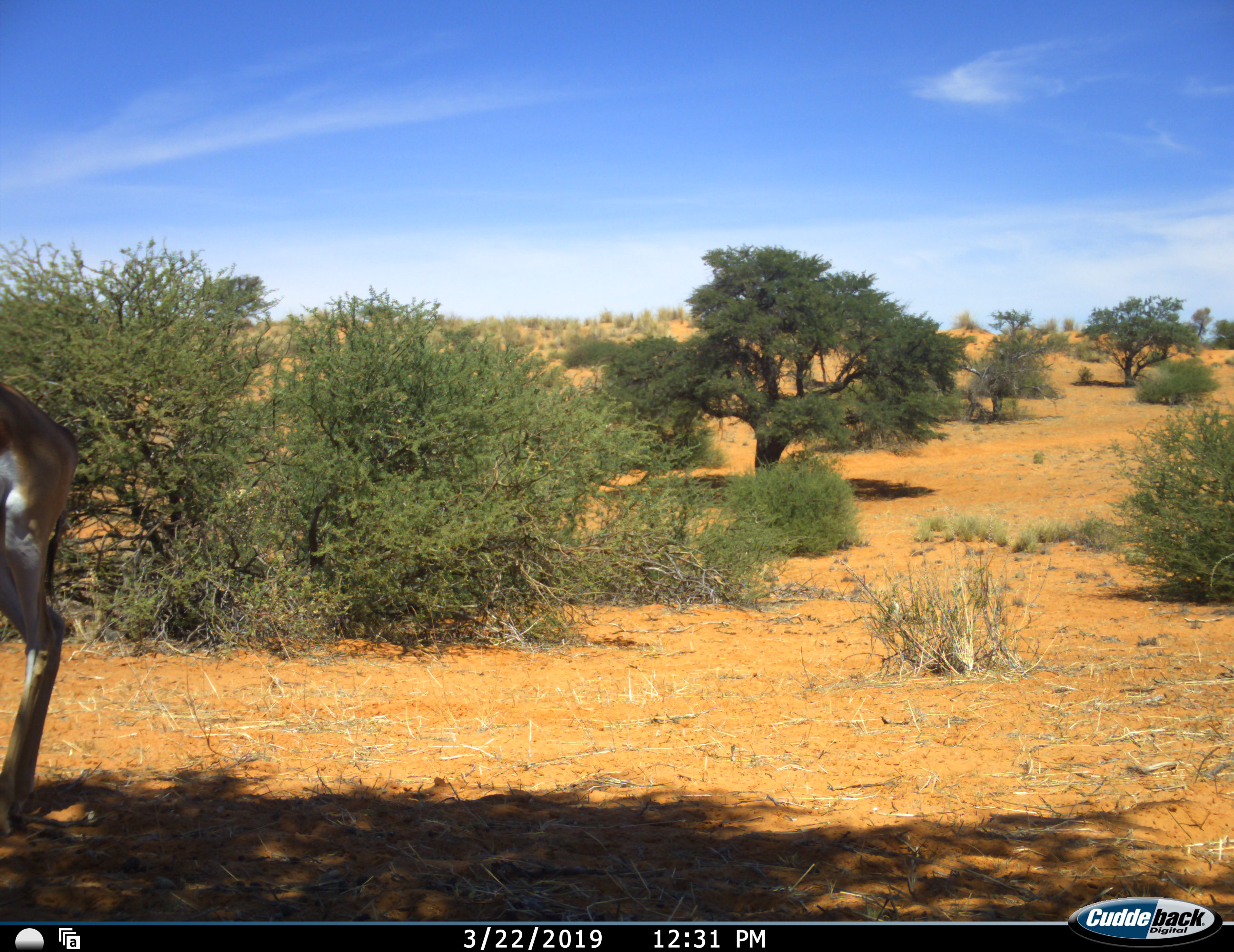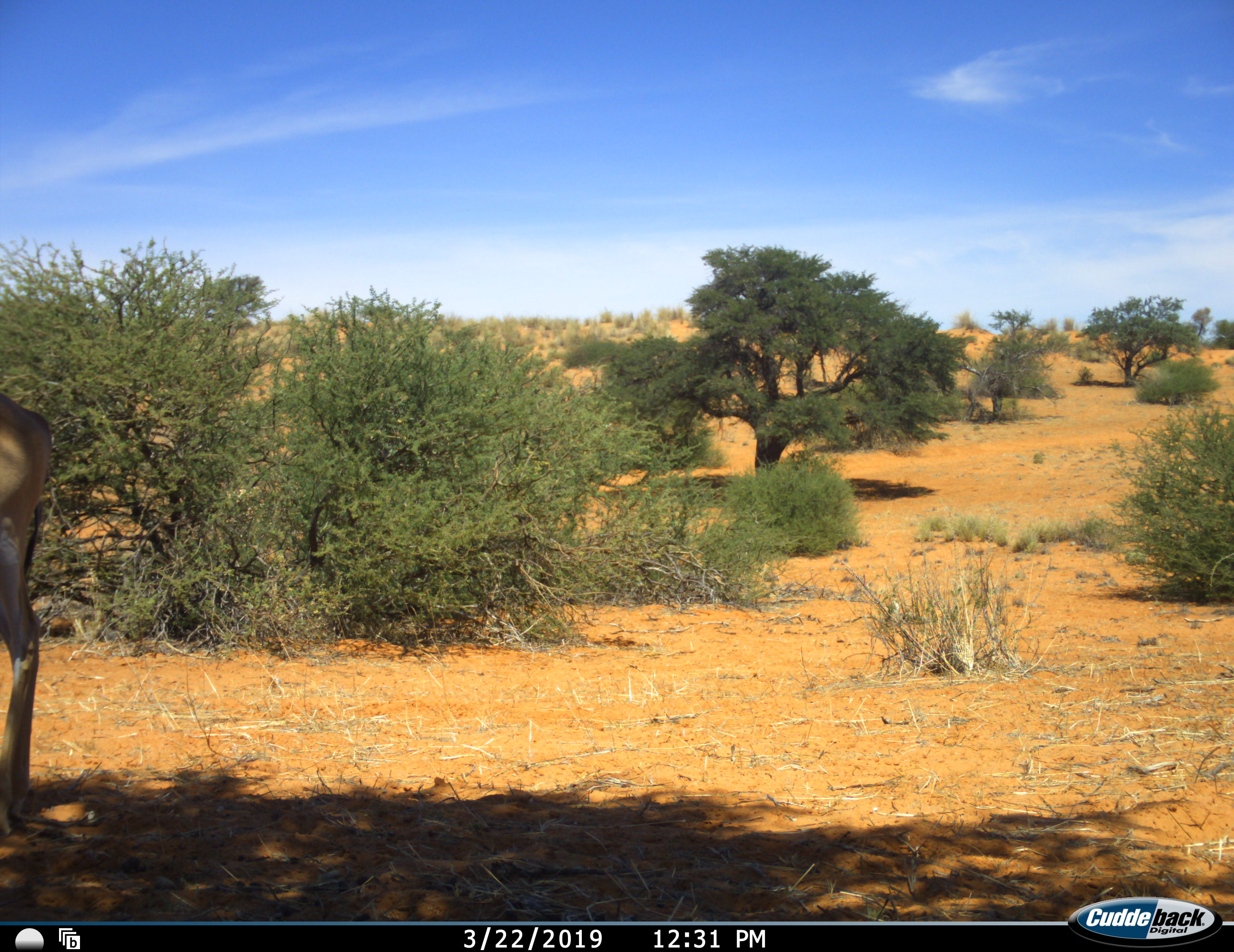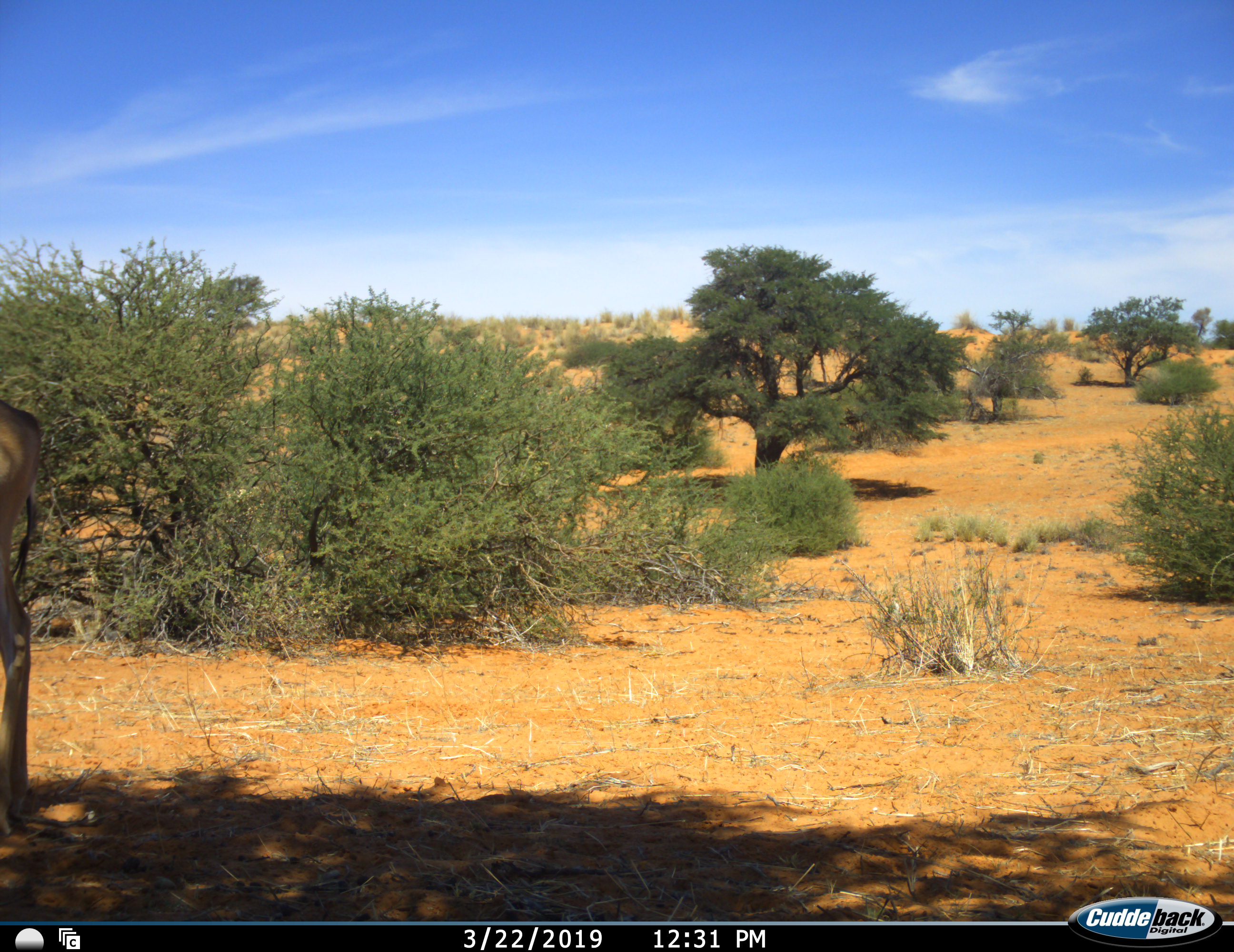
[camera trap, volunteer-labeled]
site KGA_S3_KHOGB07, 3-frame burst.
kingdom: Animalia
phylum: Chordata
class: Mammalia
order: Artiodactyla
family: Bovidae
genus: Antidorcas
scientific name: Antidorcas marsupialis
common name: springbok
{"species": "springbok (Antidorcas marsupialis)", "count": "1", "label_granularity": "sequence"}